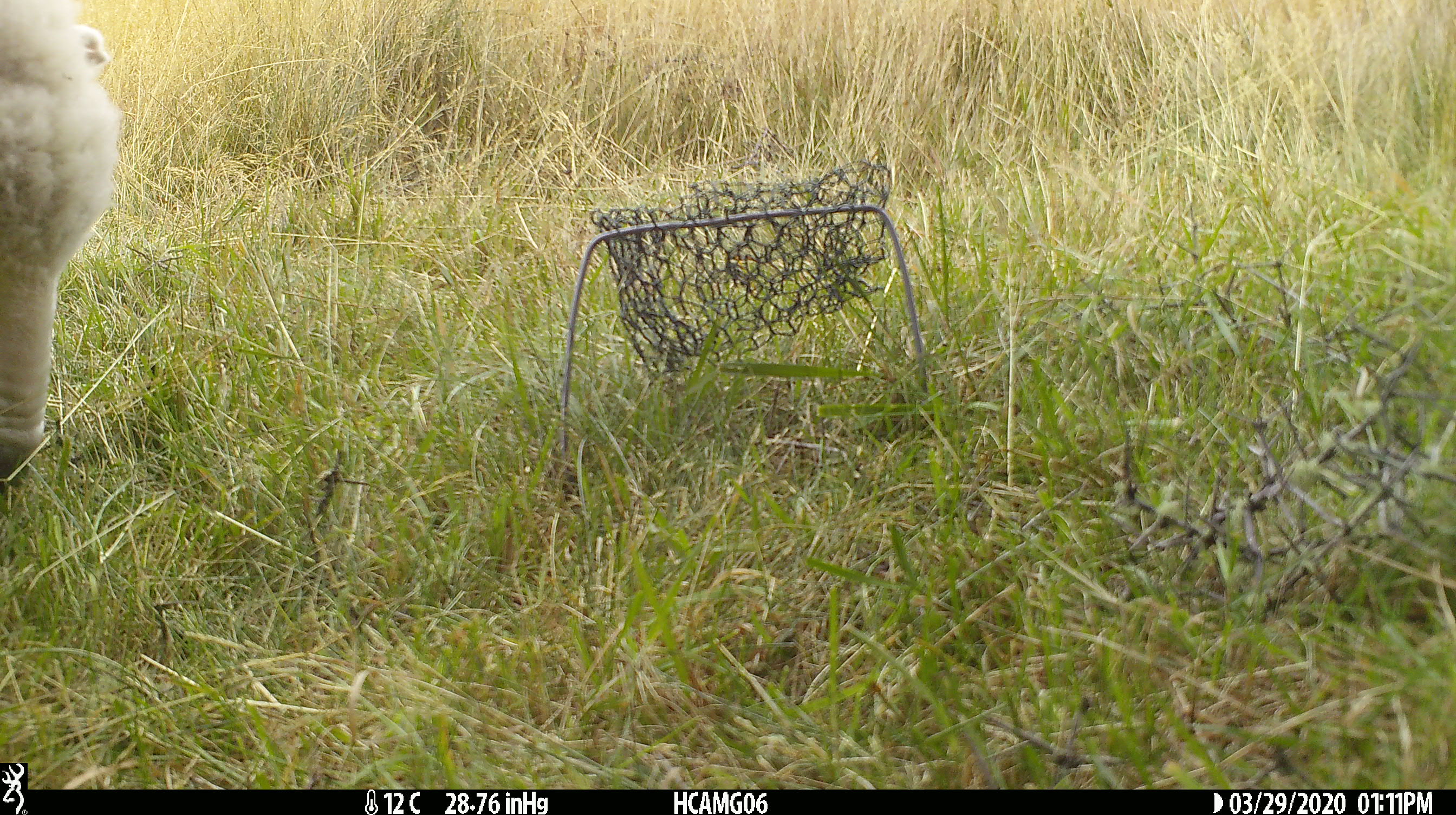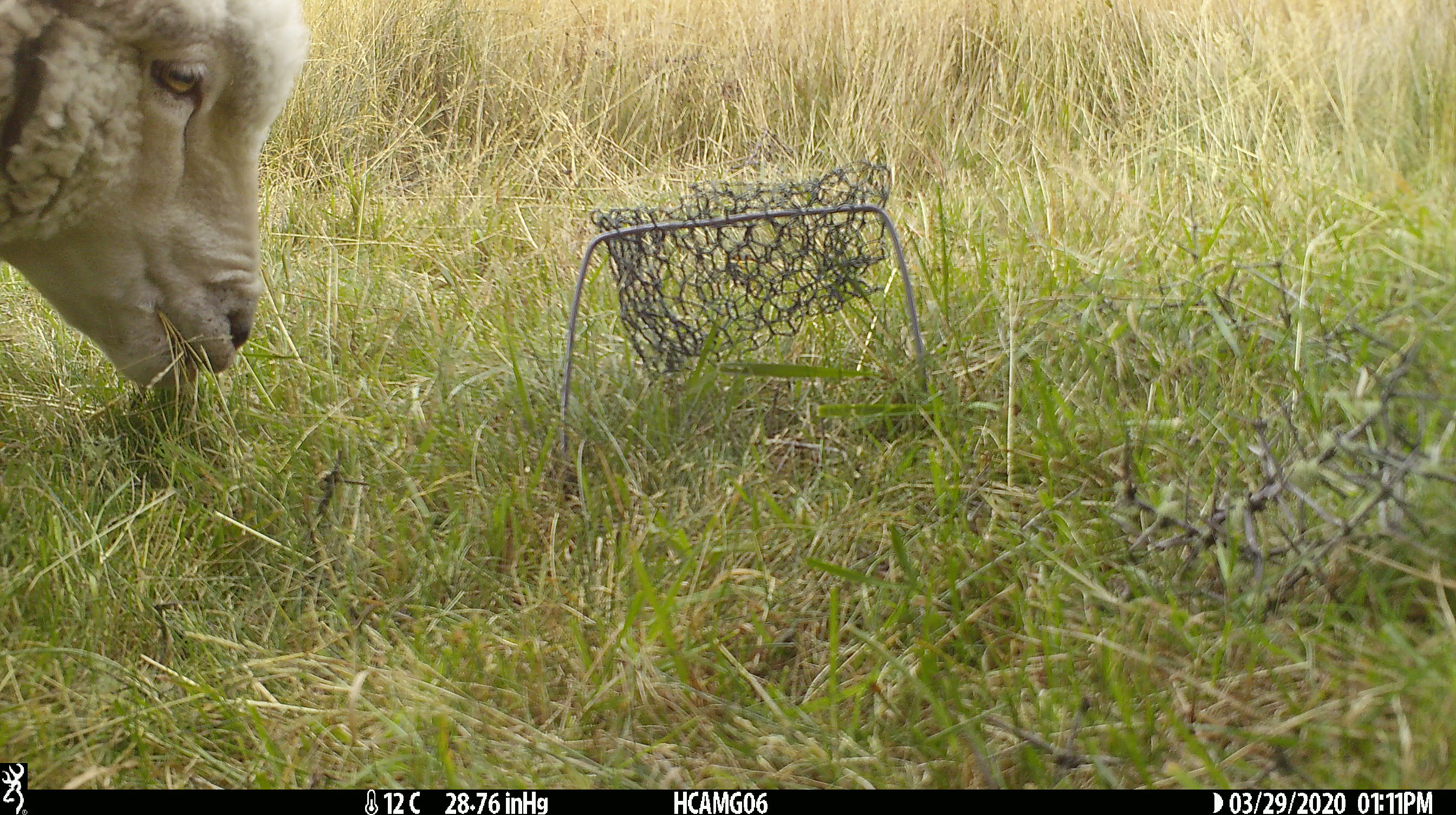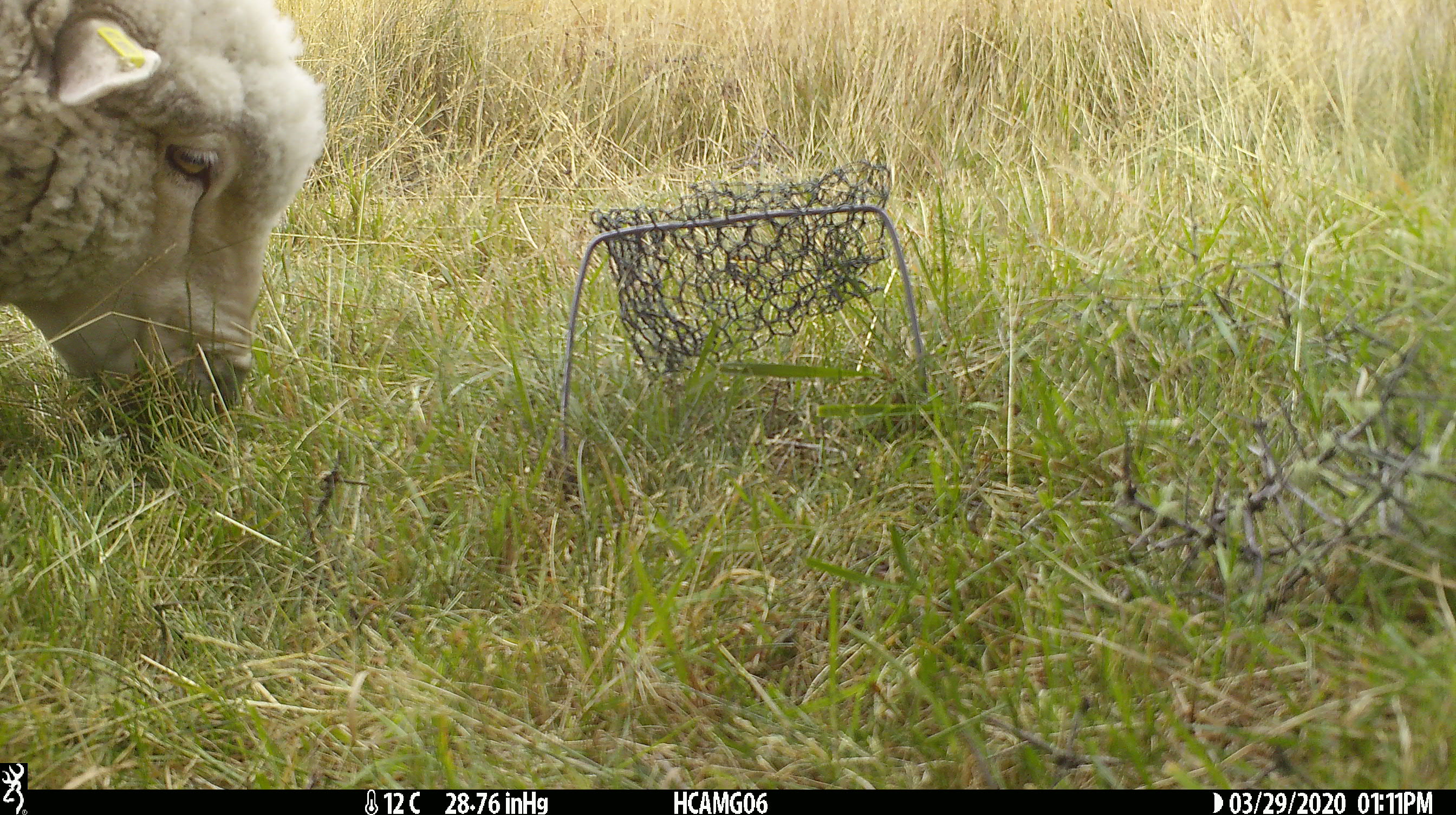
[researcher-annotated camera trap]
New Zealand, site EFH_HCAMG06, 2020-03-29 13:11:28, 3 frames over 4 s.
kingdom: Animalia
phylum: Chordata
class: Mammalia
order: Artiodactyla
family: Bovidae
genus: Ovis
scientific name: Ovis aries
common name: domestic sheep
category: sheep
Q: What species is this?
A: Sheep (domestic sheep) (Ovis aries).